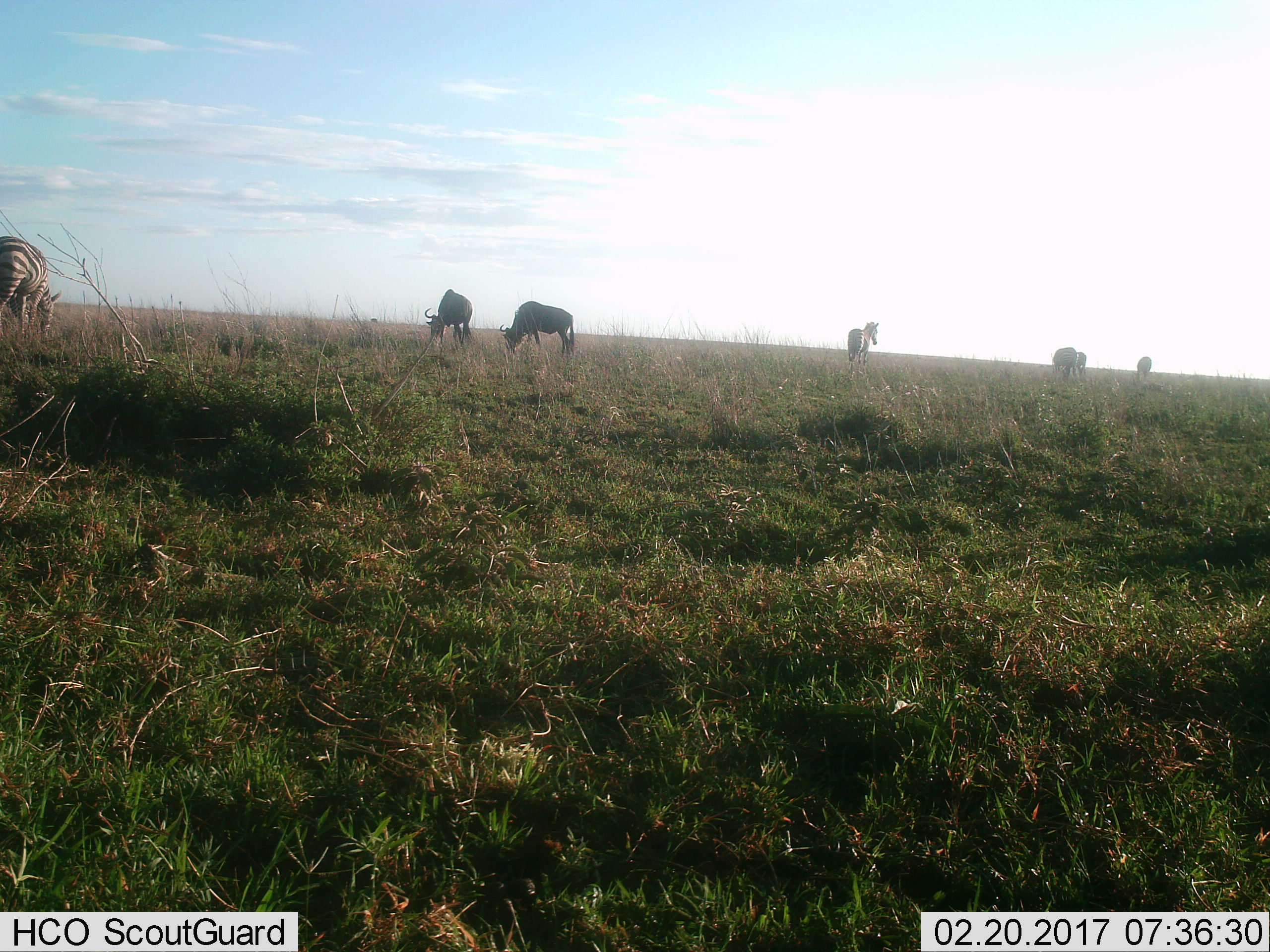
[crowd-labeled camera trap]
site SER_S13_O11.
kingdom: Animalia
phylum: Chordata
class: Mammalia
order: Artiodactyla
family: Bovidae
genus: Connochaetes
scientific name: Connochaetes taurinus taurinus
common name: blue wildebeest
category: wildebeestblue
Wildebeestblue (blue wildebeest) (Connochaetes taurinus taurinus), count 2. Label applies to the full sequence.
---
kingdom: Animalia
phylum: Chordata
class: Mammalia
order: Perissodactyla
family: Equidae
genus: Equus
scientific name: Equus quagga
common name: plains zebra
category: zebraplains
Zebraplains (plains zebra) (Equus quagga), count 5. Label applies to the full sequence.